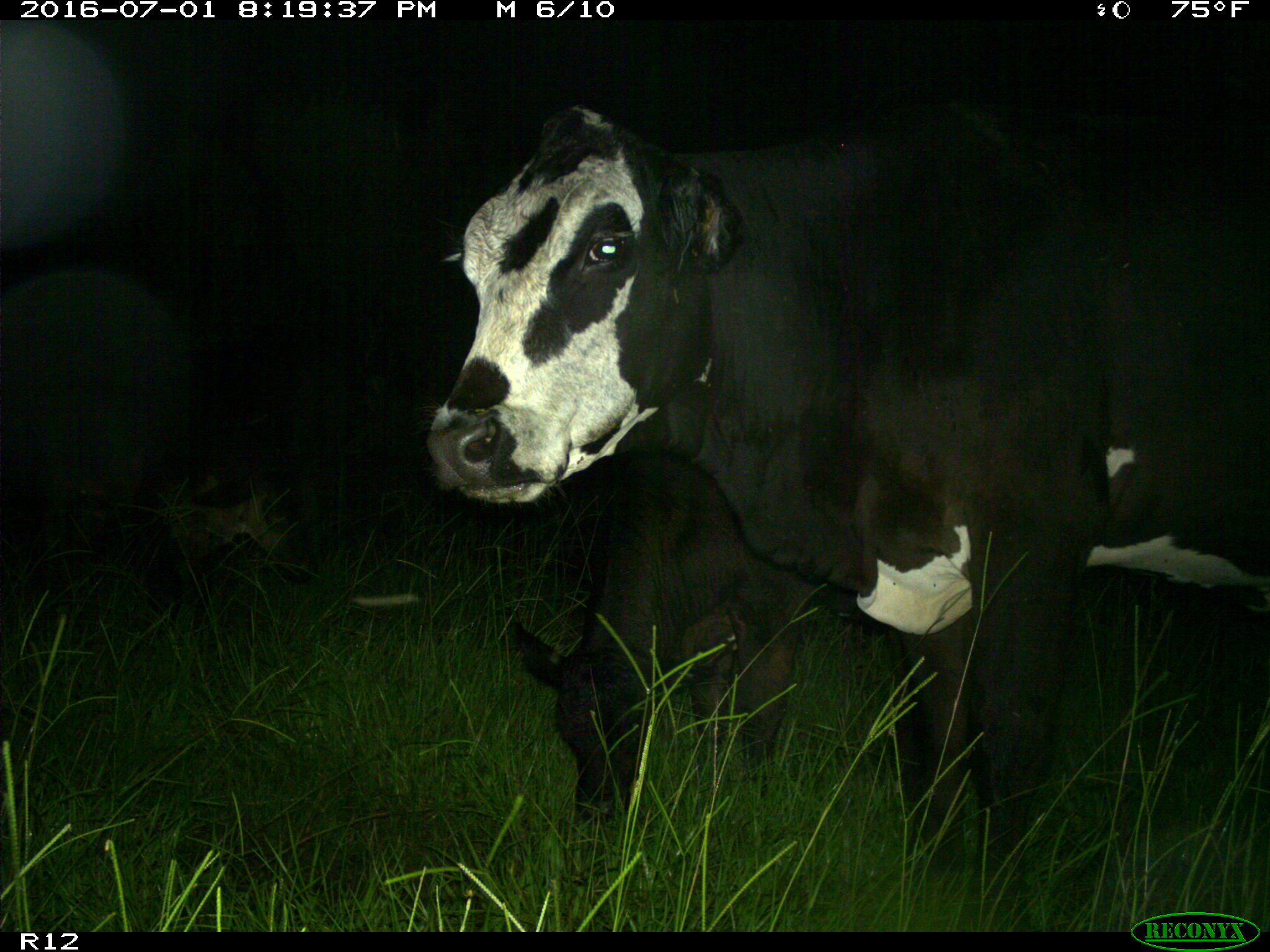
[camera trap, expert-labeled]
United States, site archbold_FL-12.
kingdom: Animalia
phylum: Chordata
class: Mammalia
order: Artiodactyla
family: Bovidae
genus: Bos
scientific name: Bos taurus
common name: domestic cow